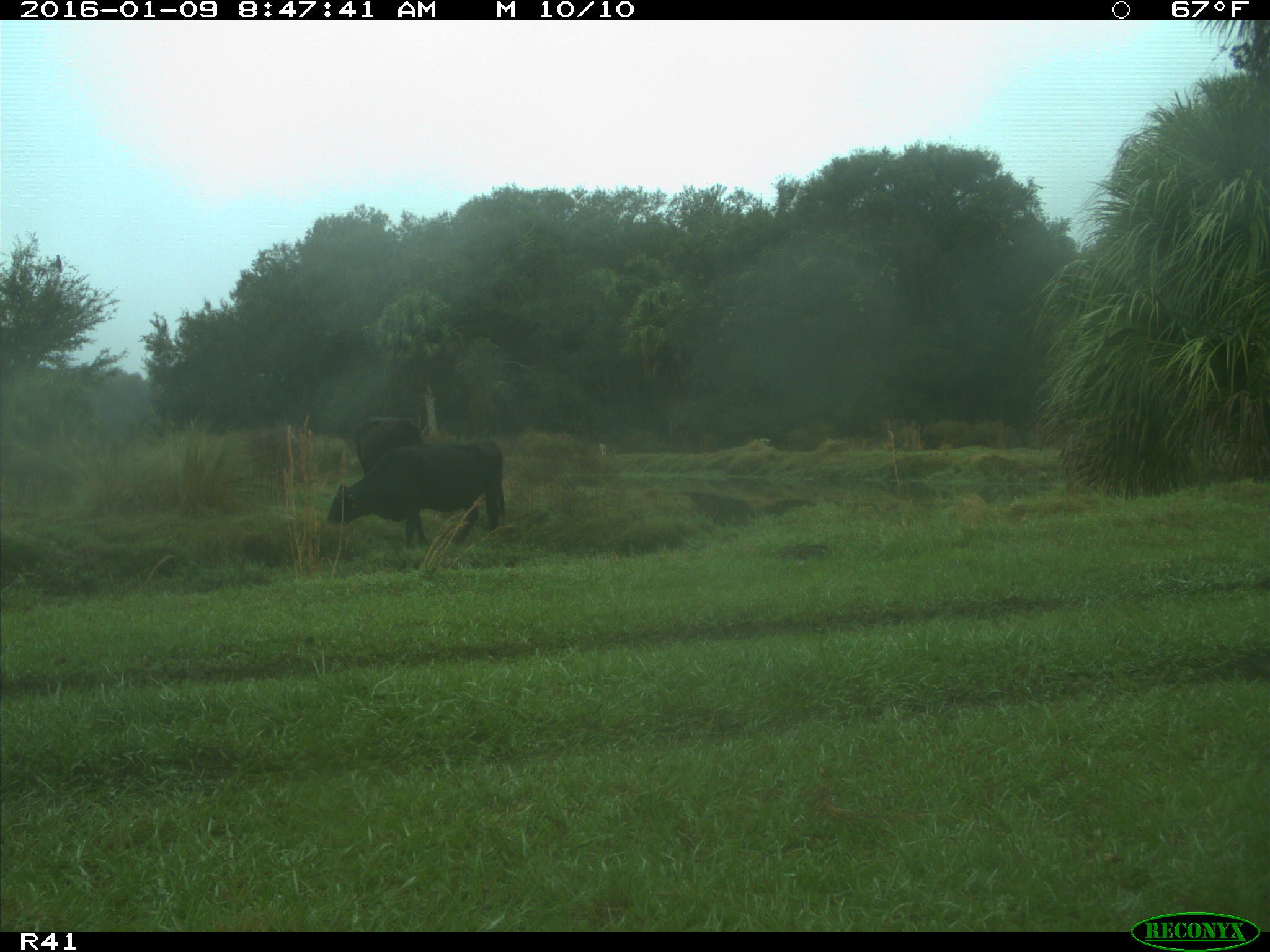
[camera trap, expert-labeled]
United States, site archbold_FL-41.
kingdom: Animalia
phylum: Chordata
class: Mammalia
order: Artiodactyla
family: Bovidae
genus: Bos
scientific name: Bos taurus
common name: domestic cow